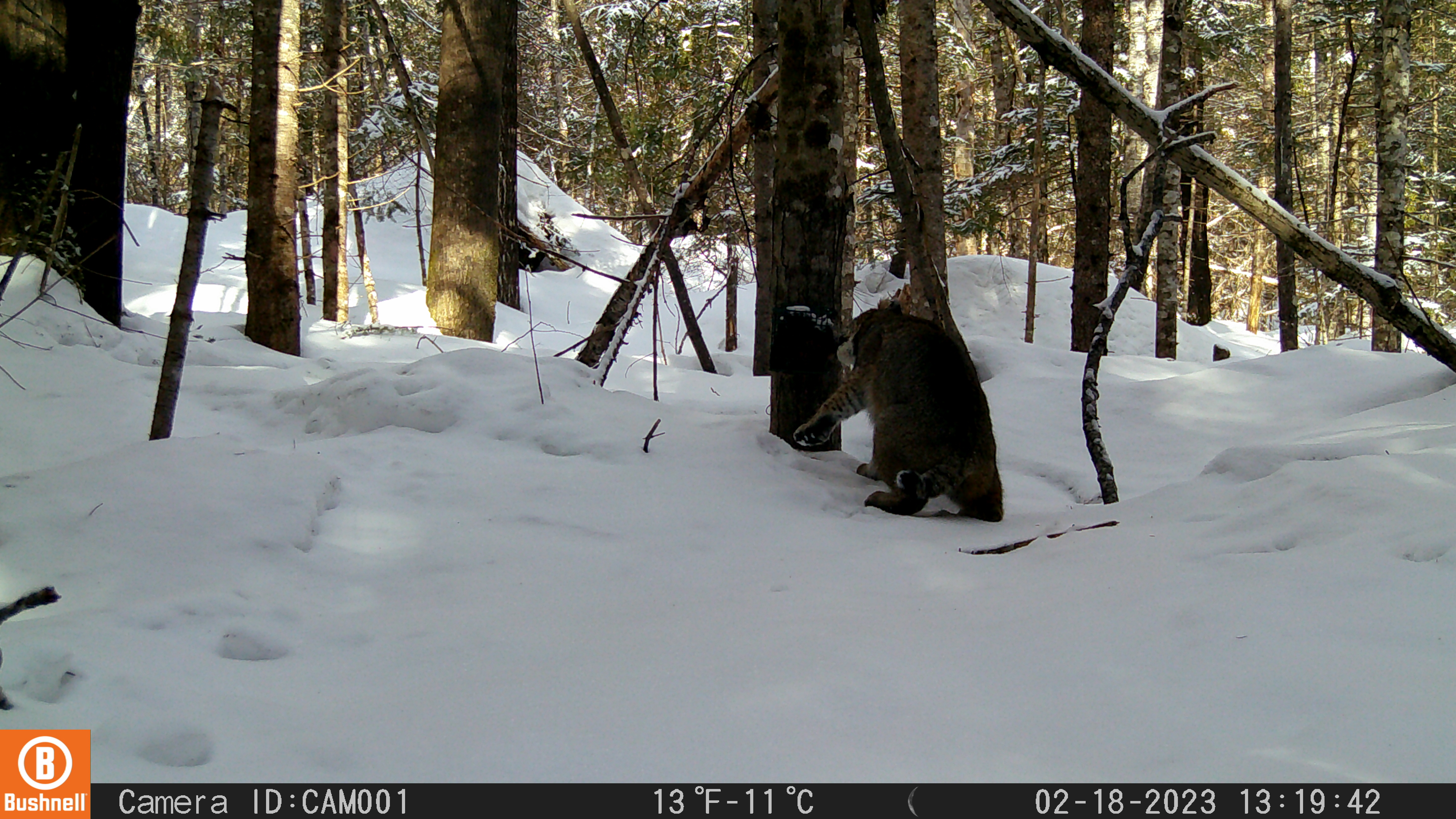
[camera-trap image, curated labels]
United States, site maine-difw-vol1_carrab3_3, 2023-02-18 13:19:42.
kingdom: Animalia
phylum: Chordata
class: Mammalia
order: Carnivora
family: Felidae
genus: Lynx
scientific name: Lynx rufus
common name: bobcat